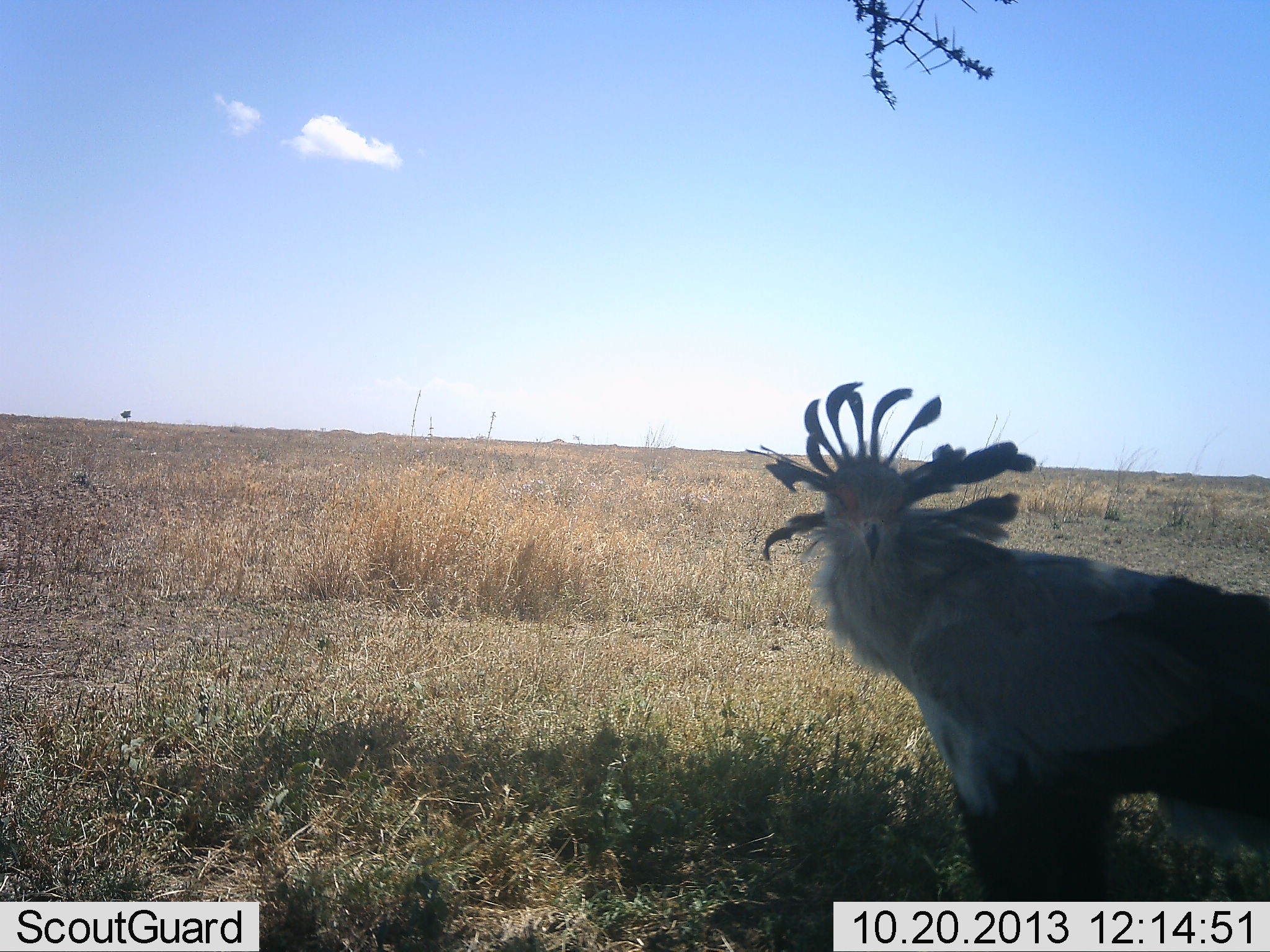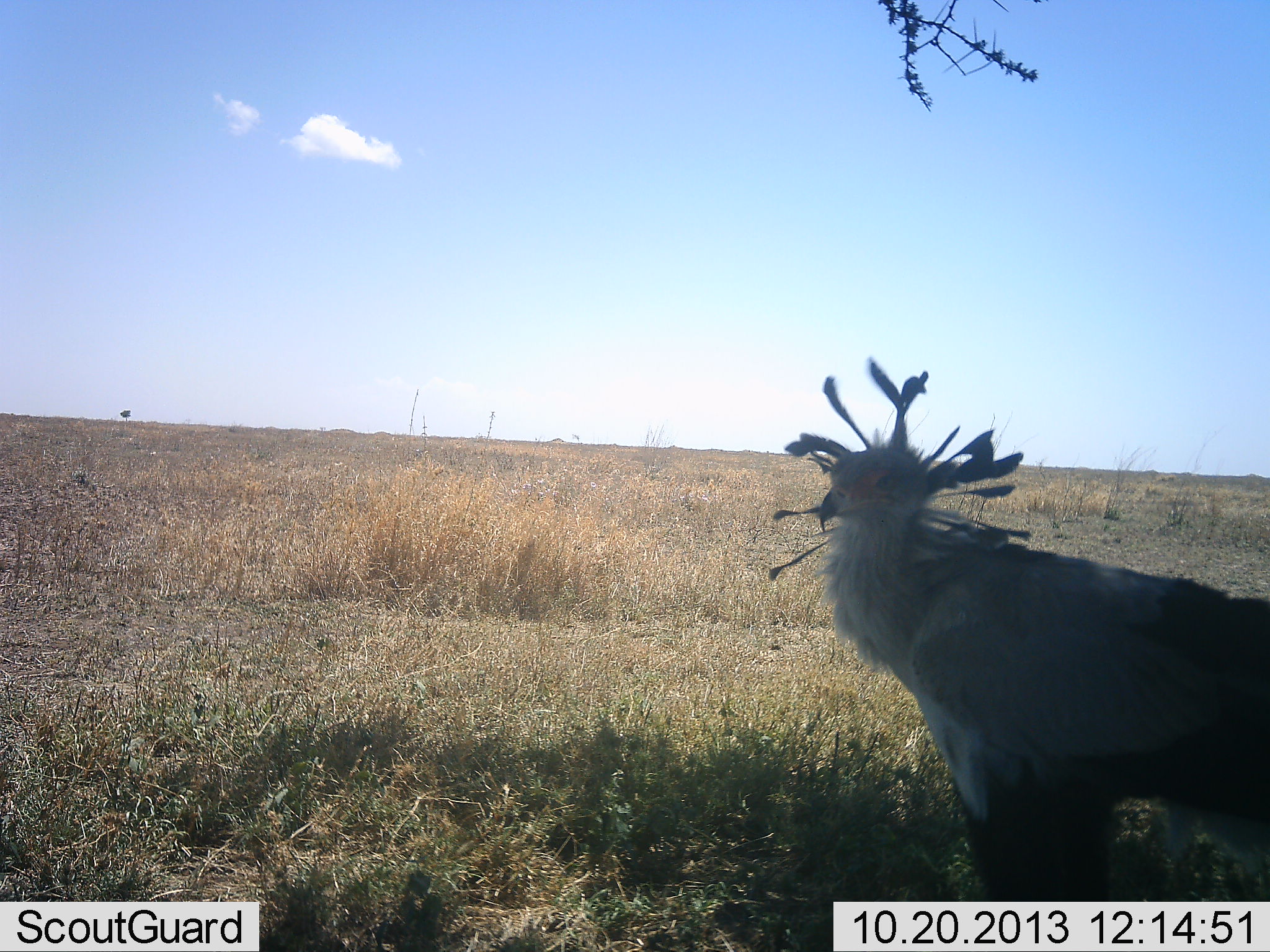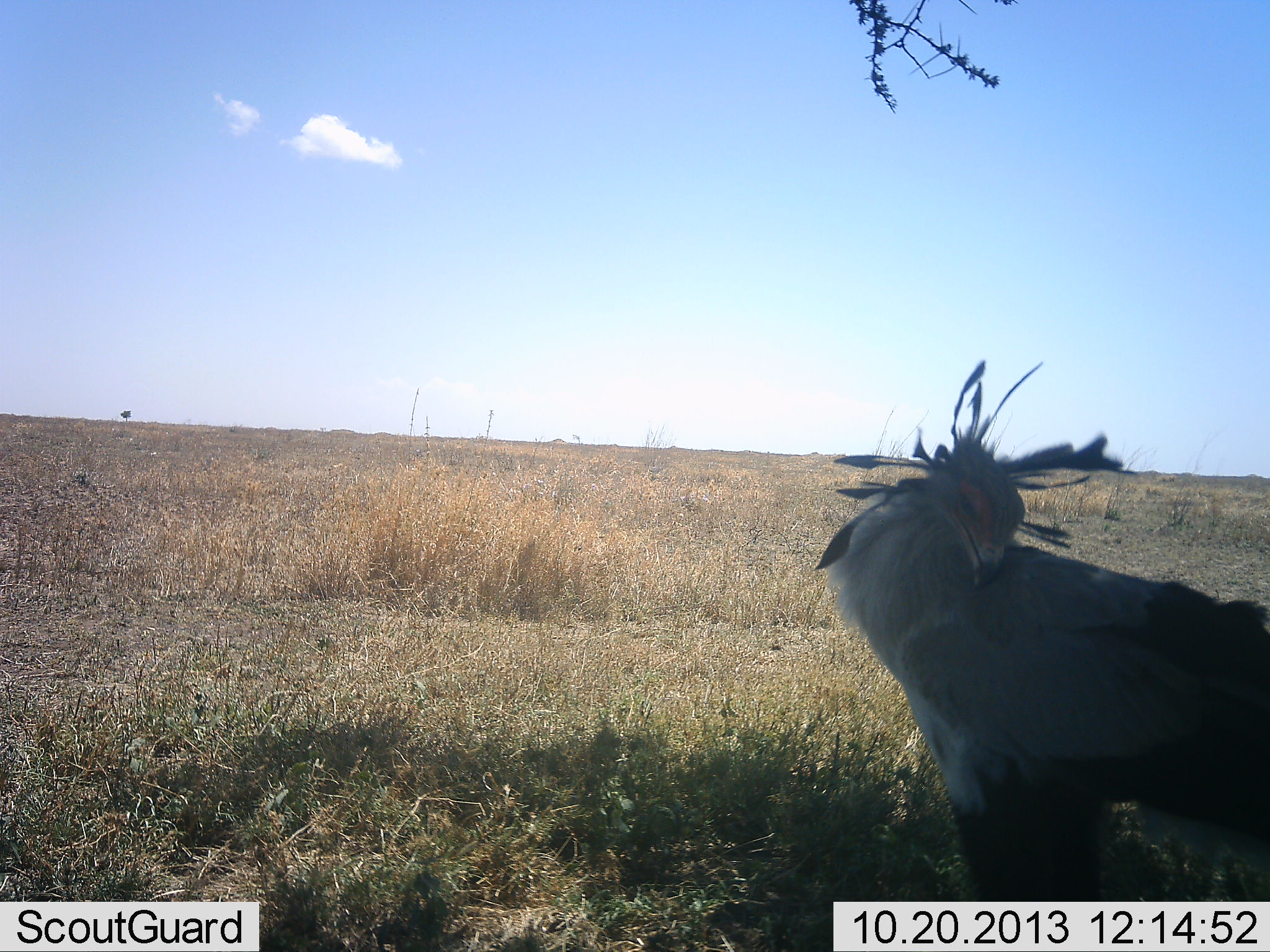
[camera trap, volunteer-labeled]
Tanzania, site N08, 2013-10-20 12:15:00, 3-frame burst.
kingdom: Animalia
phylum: Chordata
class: Aves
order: Accipitriformes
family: Sagittariidae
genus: Sagittarius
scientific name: Sagittarius serpentarius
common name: secretary bird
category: secretarybird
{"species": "secretarybird (secretary bird) (Sagittarius serpentarius)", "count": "1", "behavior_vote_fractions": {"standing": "90%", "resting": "20%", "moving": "0%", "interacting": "0%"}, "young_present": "0%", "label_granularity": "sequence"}